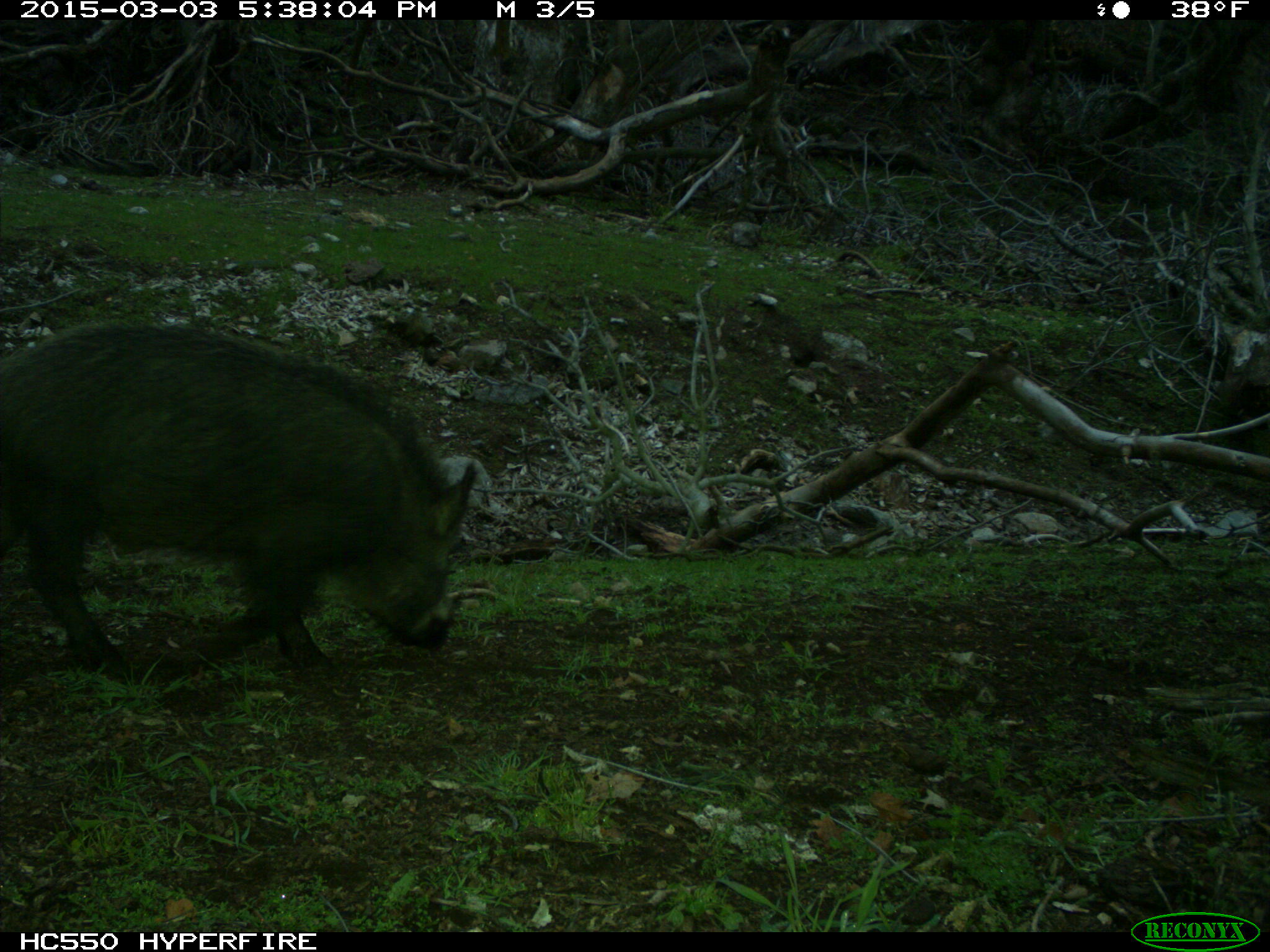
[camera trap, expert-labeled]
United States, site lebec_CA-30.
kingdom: Animalia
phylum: Chordata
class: Mammalia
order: Artiodactyla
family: Suidae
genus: Sus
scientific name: Sus scrofa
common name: wild boar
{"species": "Sus scrofa (wild boar)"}